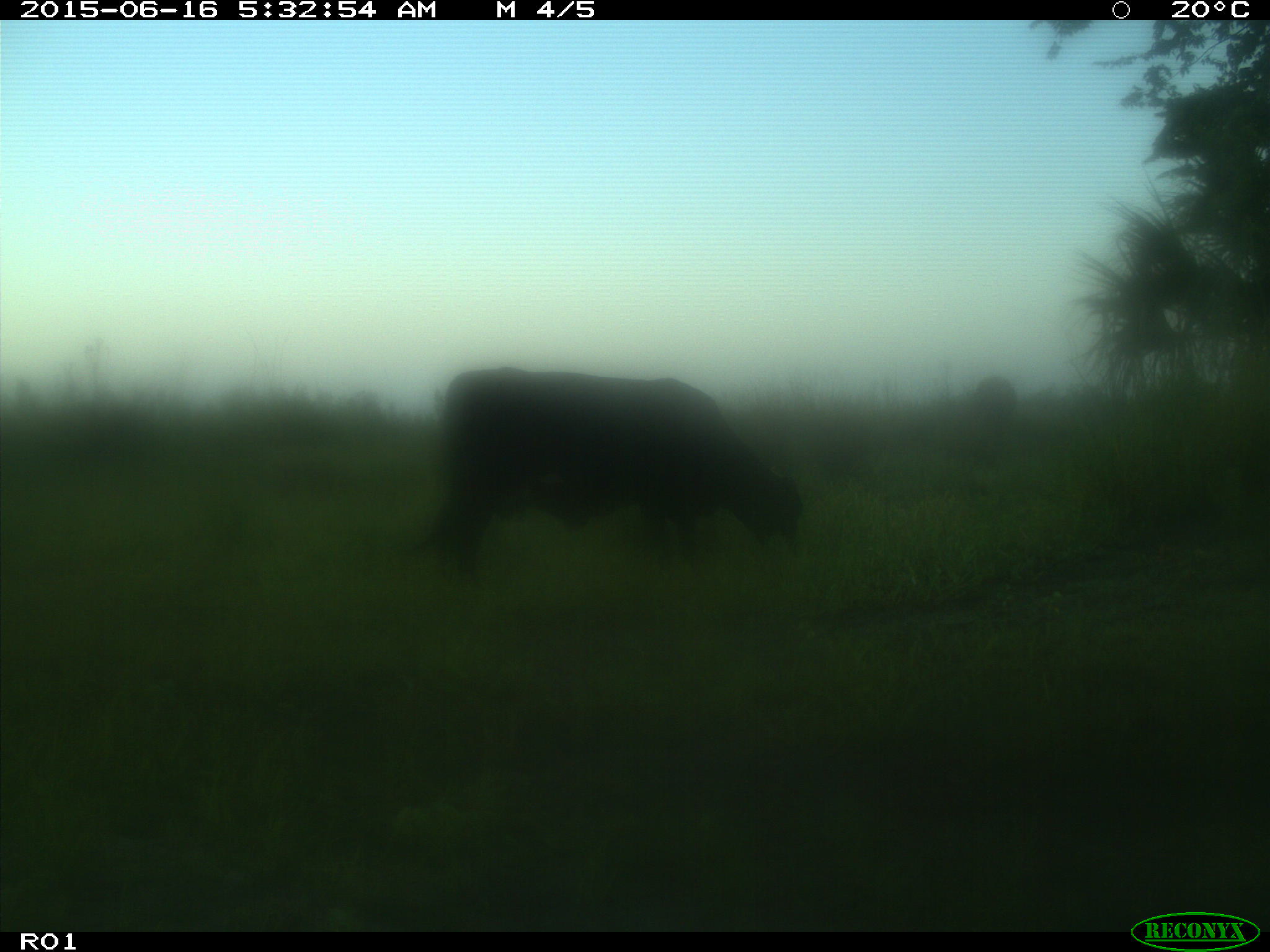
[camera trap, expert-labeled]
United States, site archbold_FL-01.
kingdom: Animalia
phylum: Chordata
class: Mammalia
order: Artiodactyla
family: Bovidae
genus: Bos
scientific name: Bos taurus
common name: domestic cow